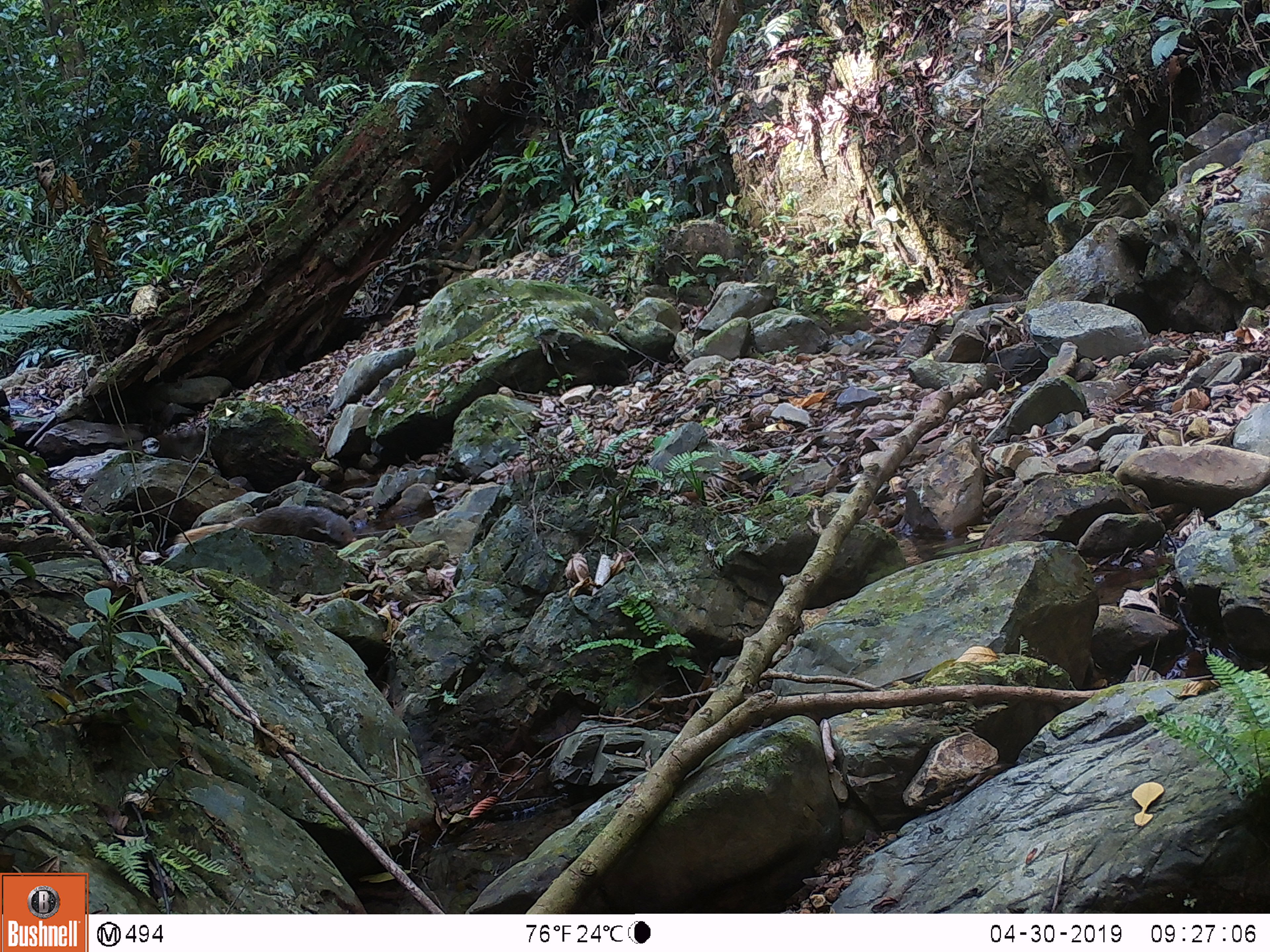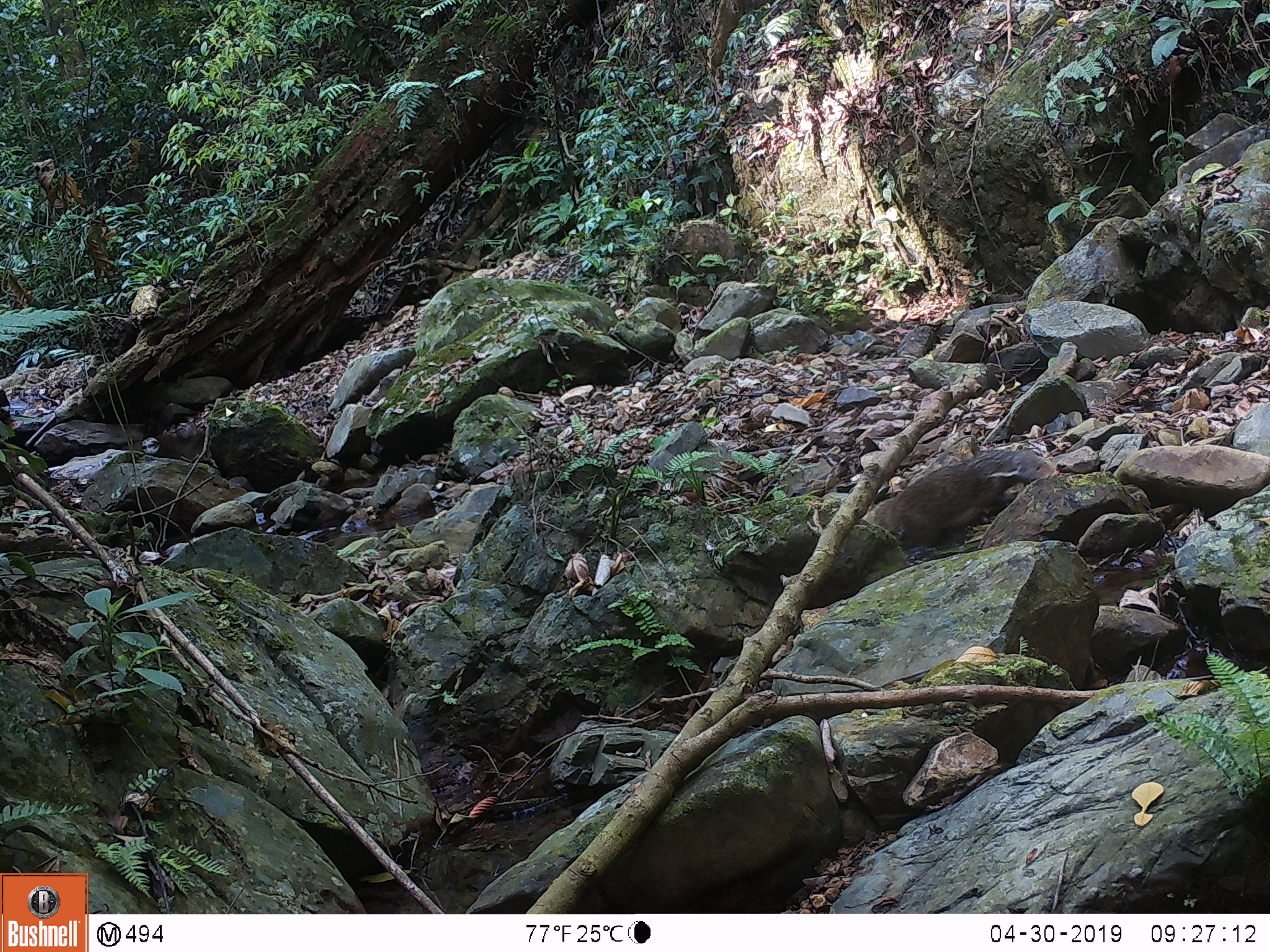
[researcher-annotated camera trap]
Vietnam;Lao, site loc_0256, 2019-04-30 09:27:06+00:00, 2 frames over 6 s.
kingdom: Animalia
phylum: Chordata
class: Mammalia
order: Carnivora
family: Herpestidae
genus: Urva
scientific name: Urva urva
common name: crab-eating mongoose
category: crab eating mongoose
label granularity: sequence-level